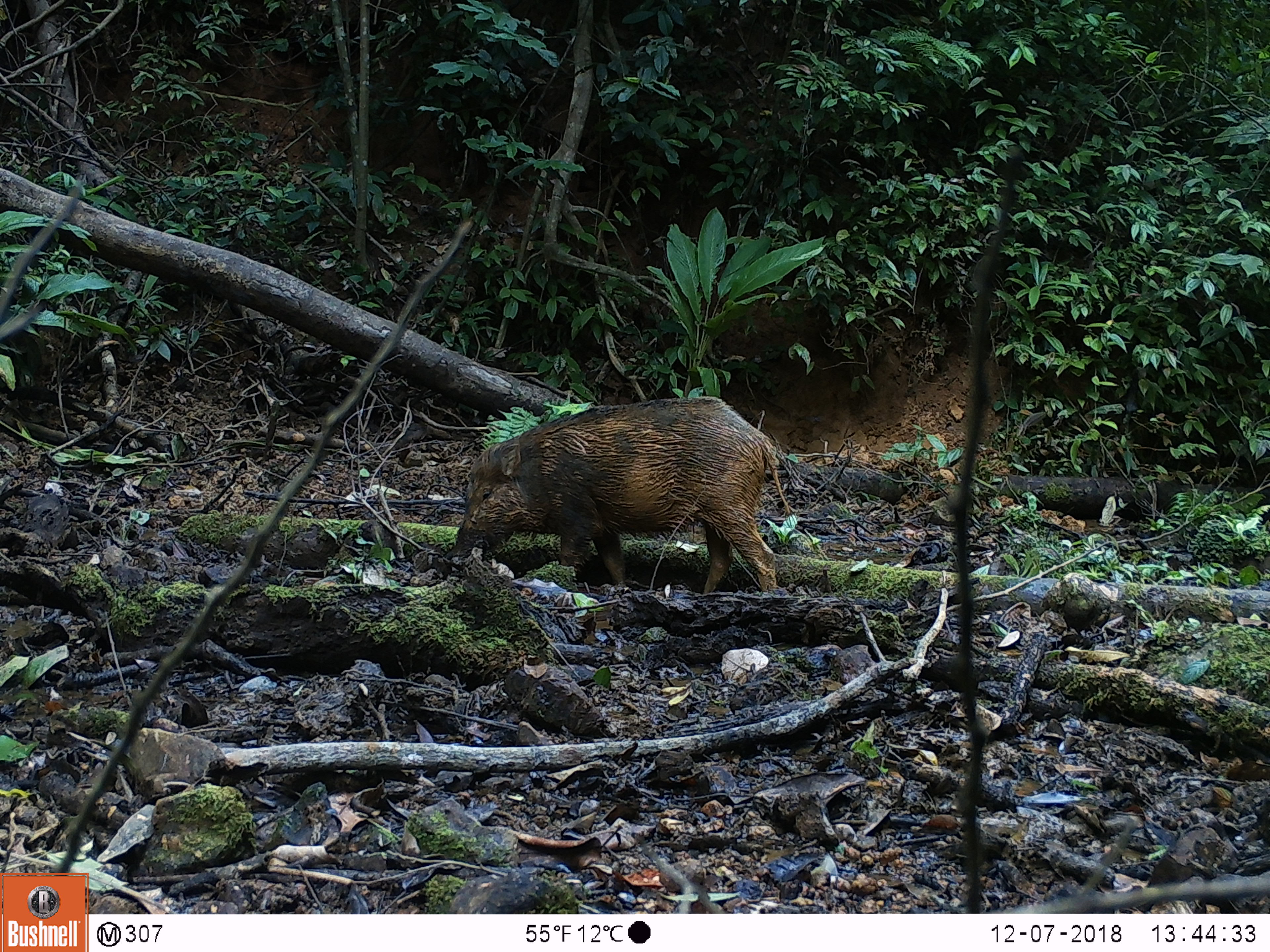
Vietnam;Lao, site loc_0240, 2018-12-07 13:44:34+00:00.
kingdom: Animalia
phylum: Chordata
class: Mammalia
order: Artiodactyla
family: Suidae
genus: Sus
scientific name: Sus scrofa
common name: eurasian wild pig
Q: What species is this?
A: Eurasian wild pig (Sus scrofa).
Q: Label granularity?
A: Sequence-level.